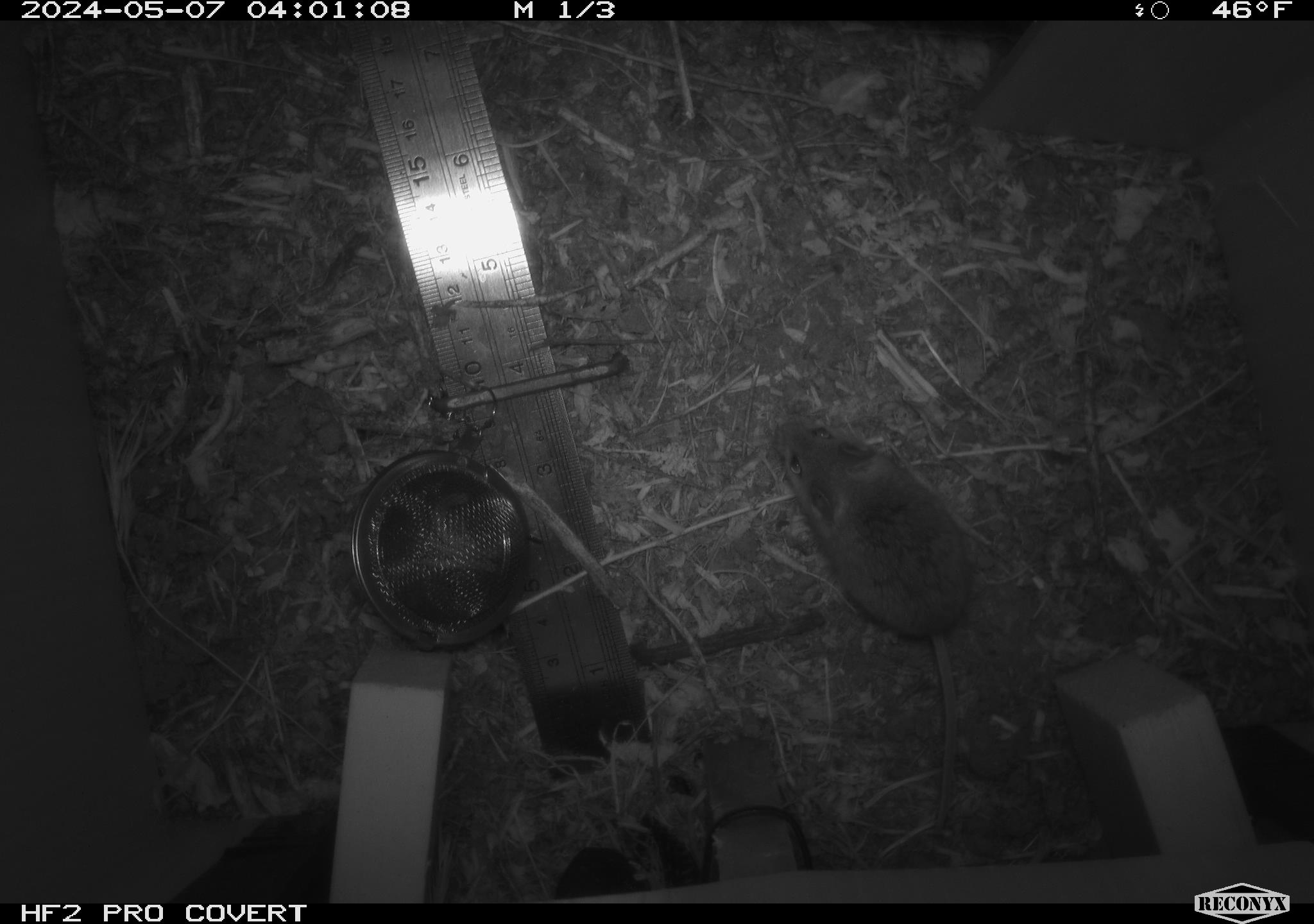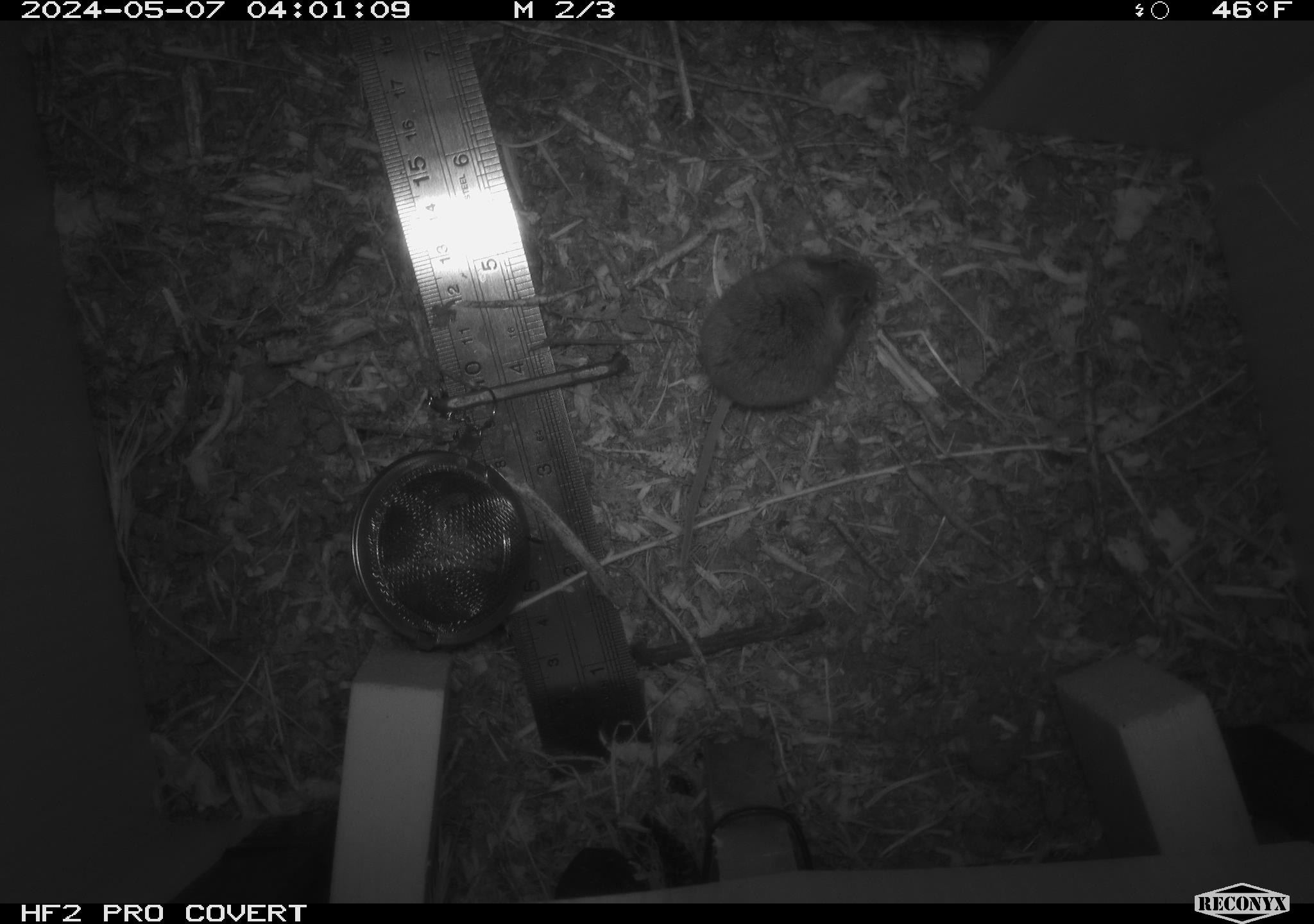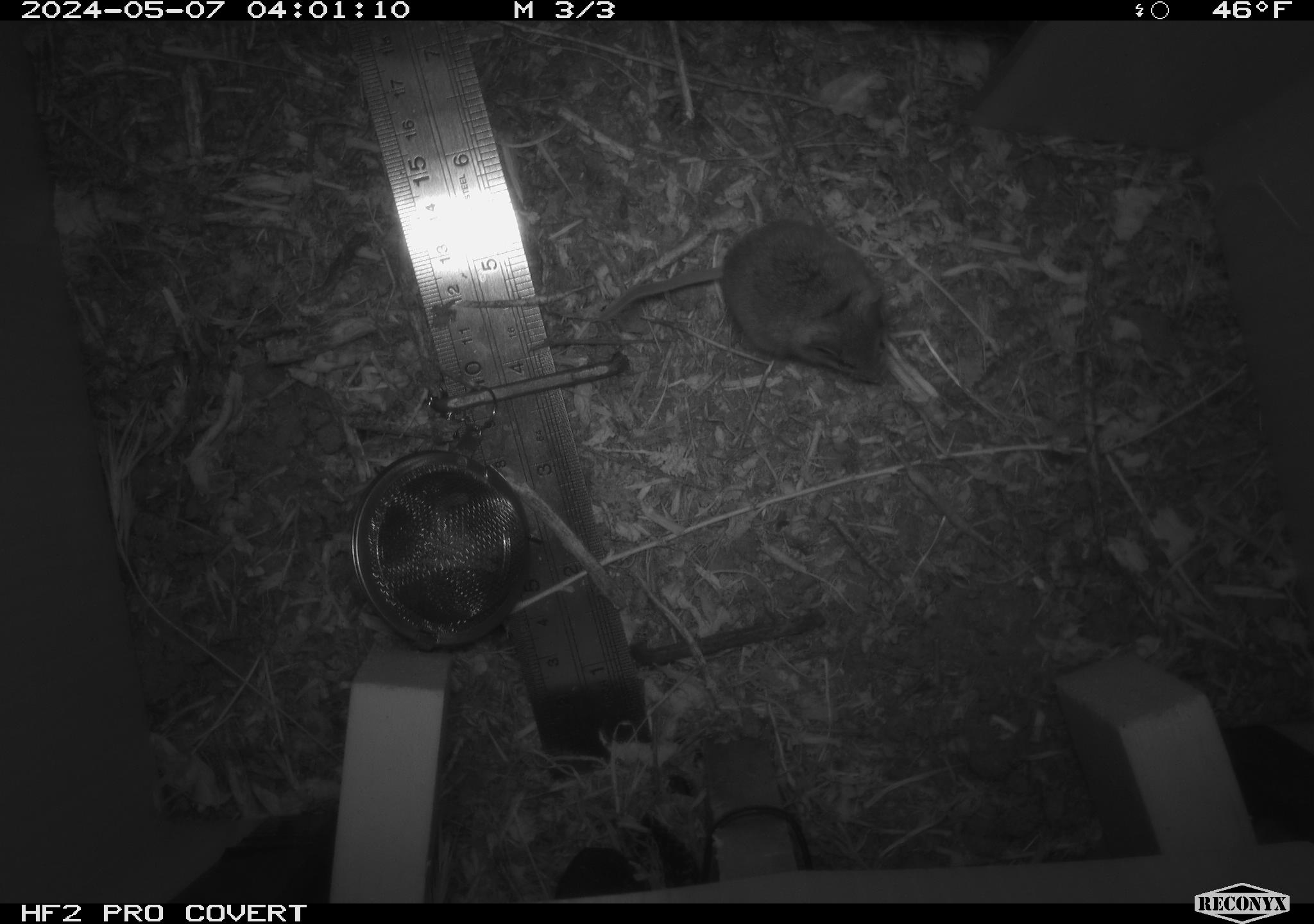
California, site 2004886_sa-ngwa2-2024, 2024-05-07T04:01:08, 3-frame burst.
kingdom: Animalia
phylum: Chordata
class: Mammalia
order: Rodentia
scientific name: Rodentia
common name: mouse species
Mouse species (Rodentia).